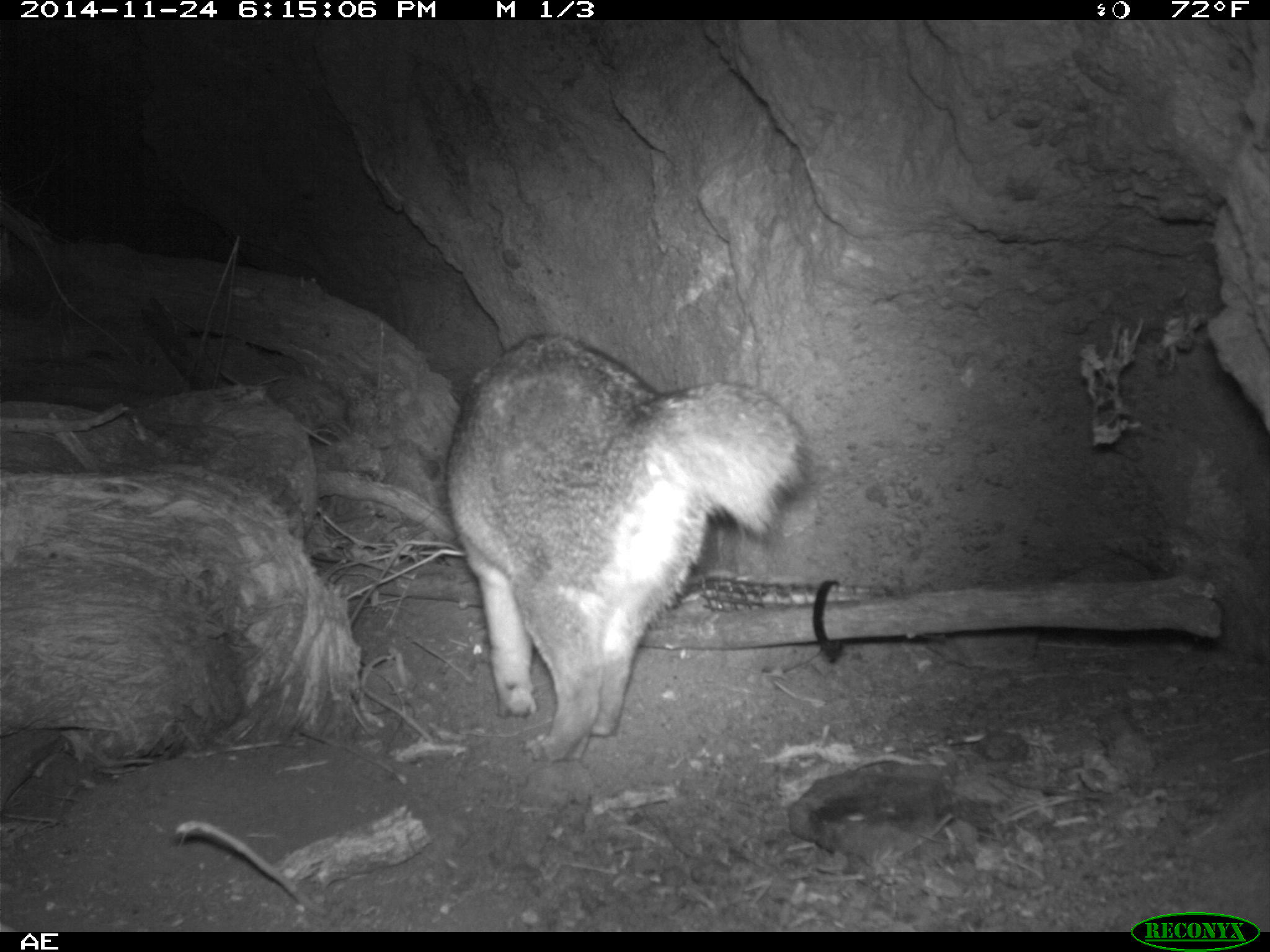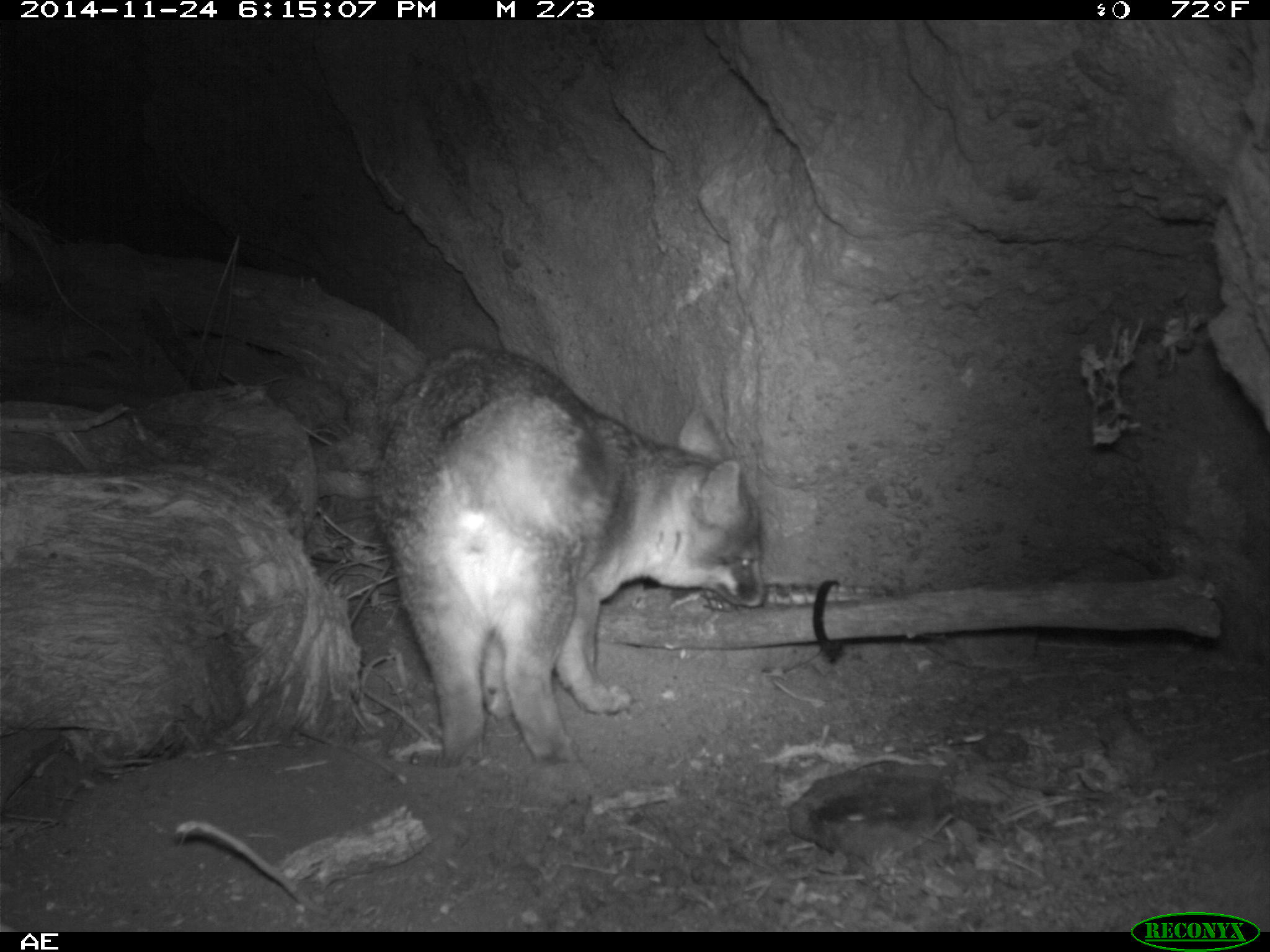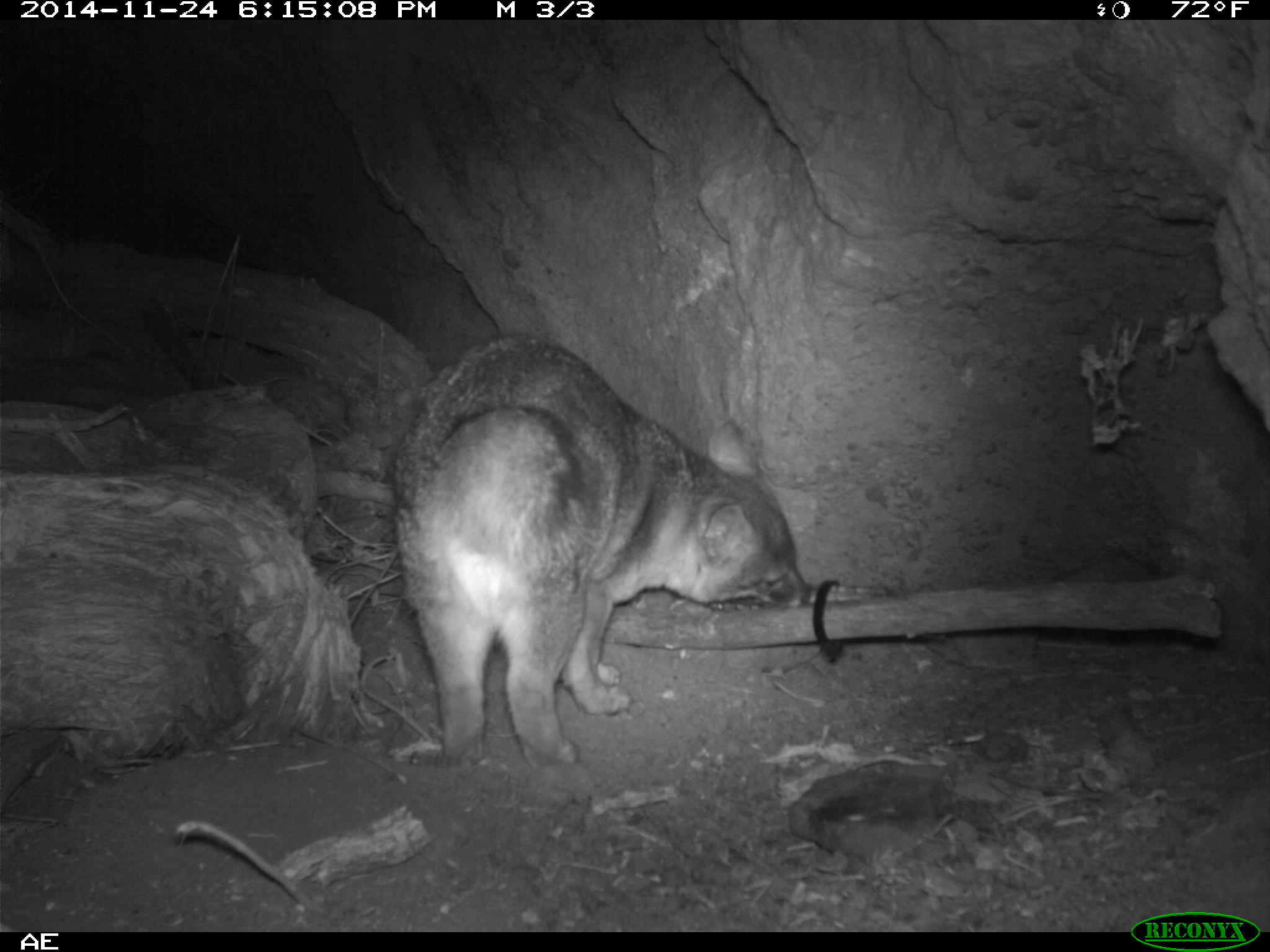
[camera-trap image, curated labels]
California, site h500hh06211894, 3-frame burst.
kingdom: Animalia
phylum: Chordata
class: Mammalia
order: Carnivora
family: Canidae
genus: Urocyon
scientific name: Urocyon littoralis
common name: island fox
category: fox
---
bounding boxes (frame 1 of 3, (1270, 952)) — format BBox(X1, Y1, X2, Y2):
fox: BBox(443, 333, 811, 764)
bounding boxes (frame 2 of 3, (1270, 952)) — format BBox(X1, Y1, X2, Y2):
fox: BBox(366, 345, 763, 763)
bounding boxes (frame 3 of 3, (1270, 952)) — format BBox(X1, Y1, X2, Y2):
fox: BBox(389, 332, 817, 768)